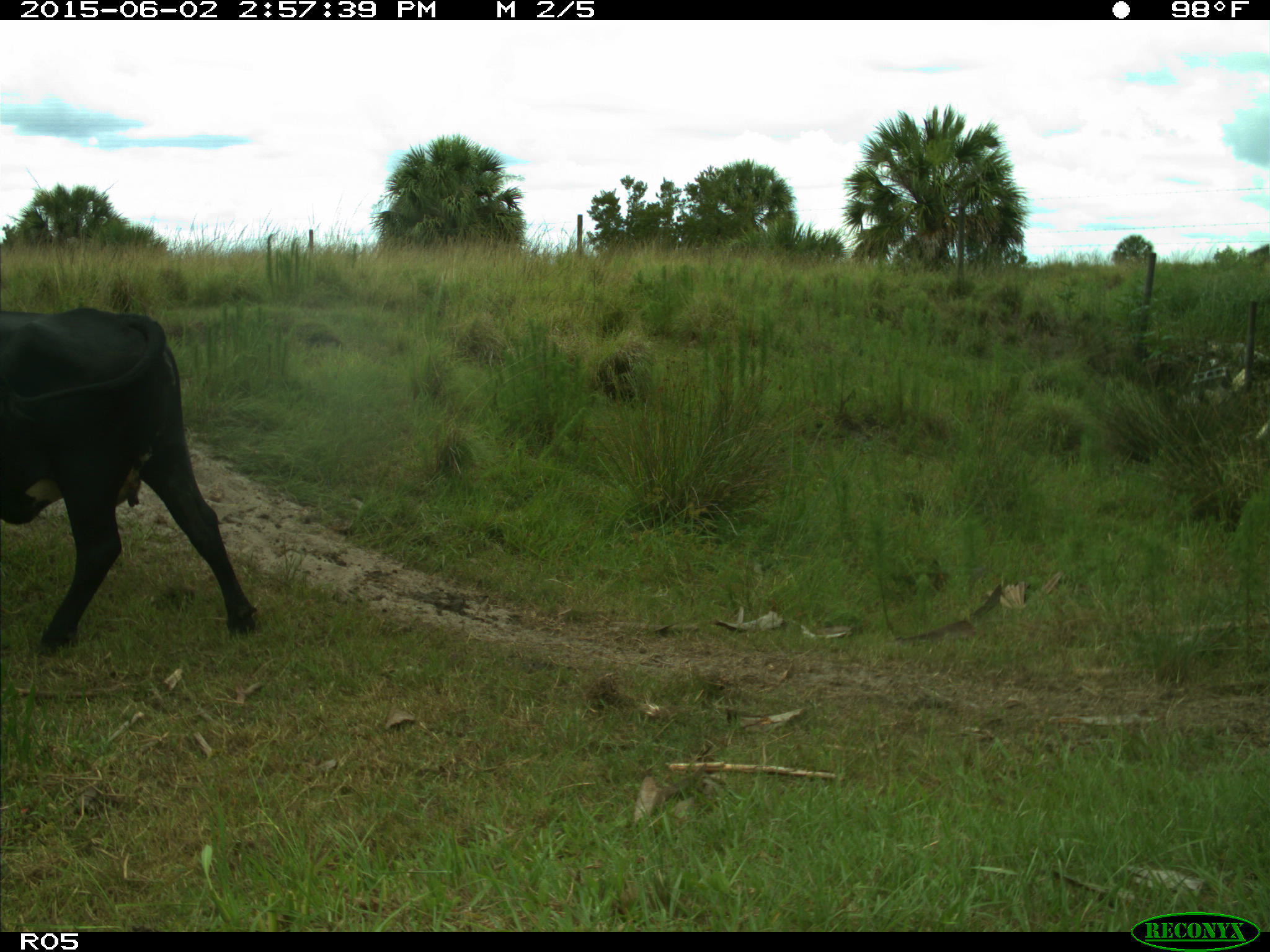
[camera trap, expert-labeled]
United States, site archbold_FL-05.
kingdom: Animalia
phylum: Chordata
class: Mammalia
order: Artiodactyla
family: Bovidae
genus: Bos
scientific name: Bos taurus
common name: domestic cow